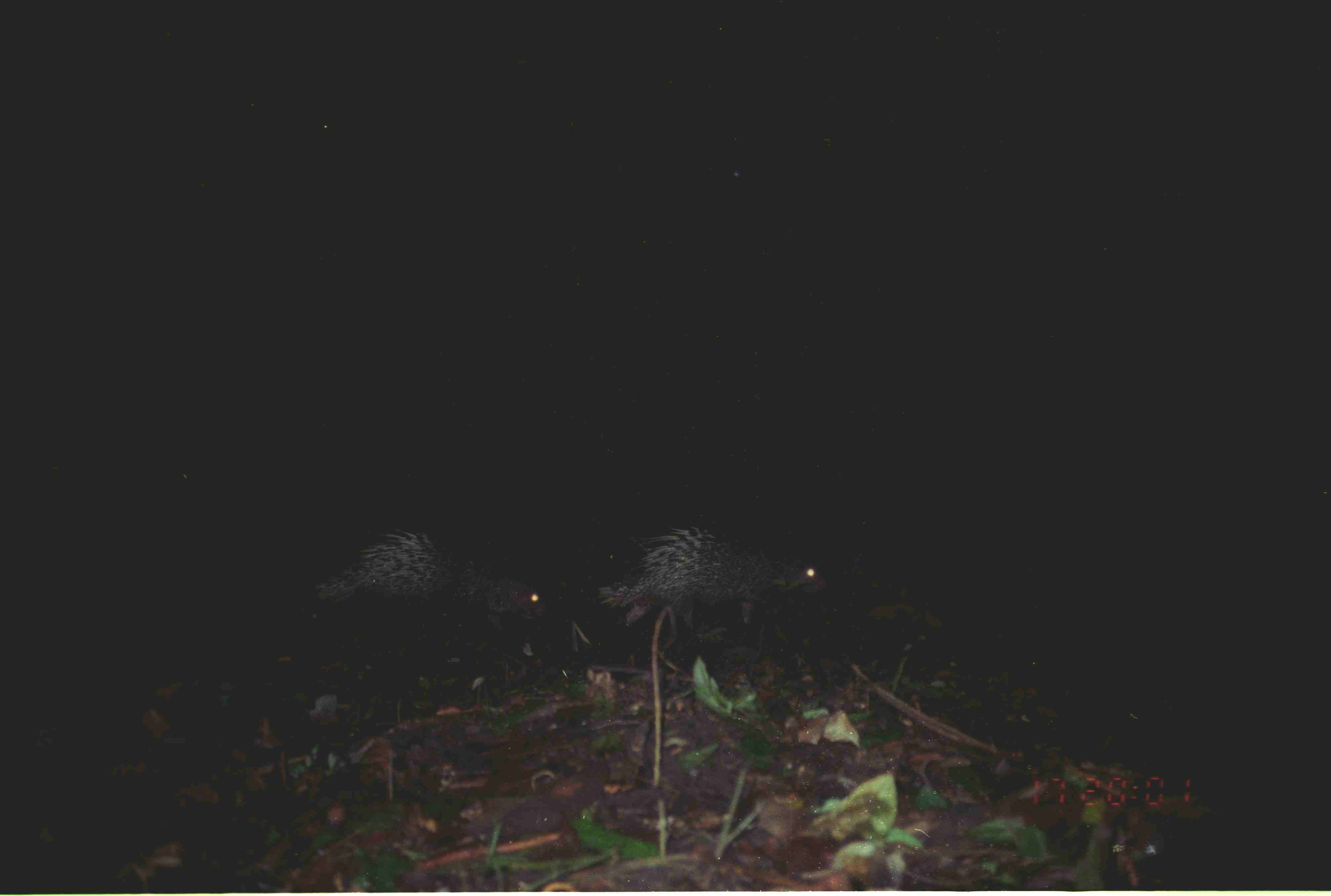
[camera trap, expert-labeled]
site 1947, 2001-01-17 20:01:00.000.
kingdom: Animalia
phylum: Chordata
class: Mammalia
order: Rodentia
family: Hystricidae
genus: Hystrix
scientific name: Hystrix brachyura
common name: east asian porcupine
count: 2